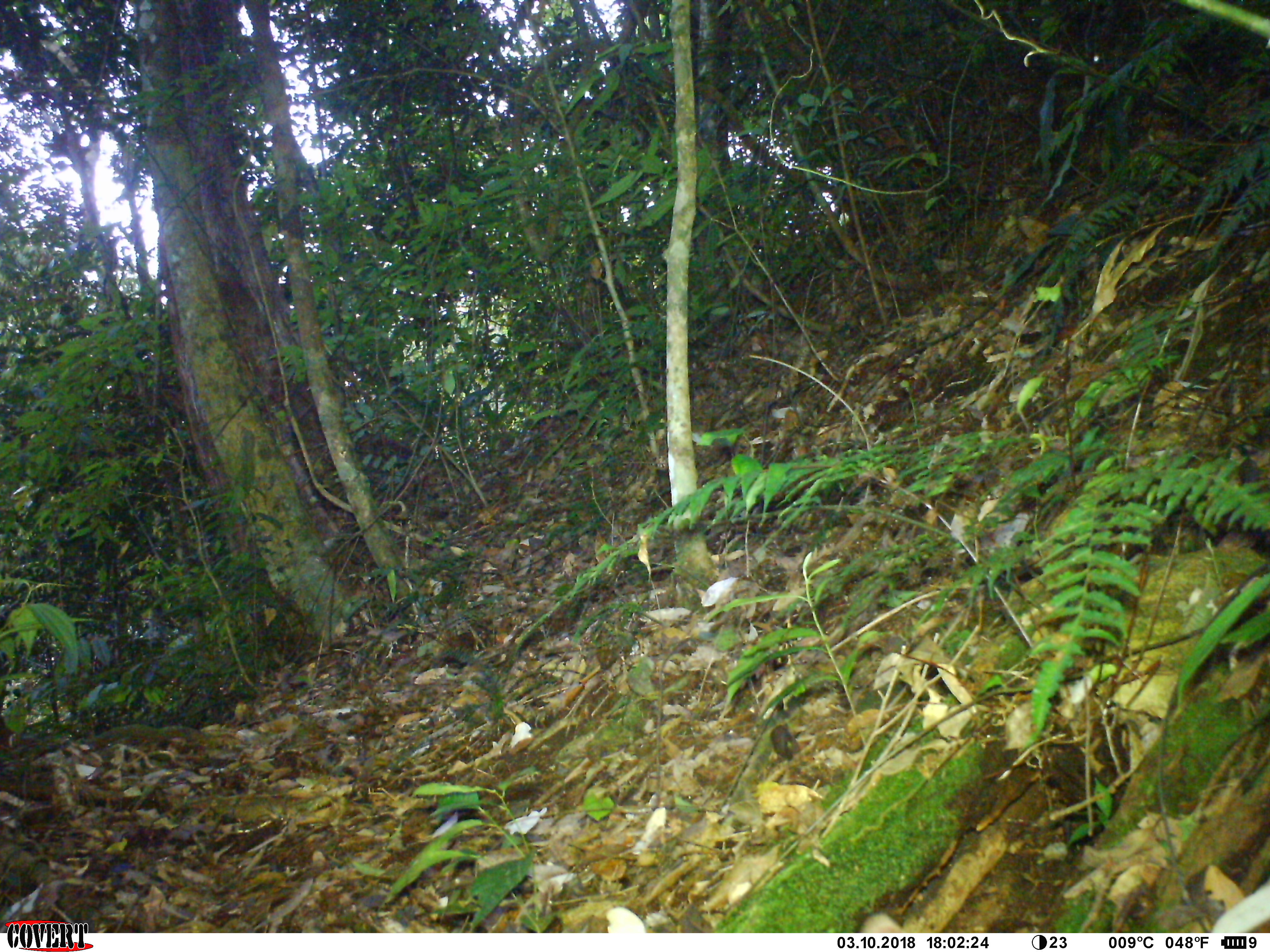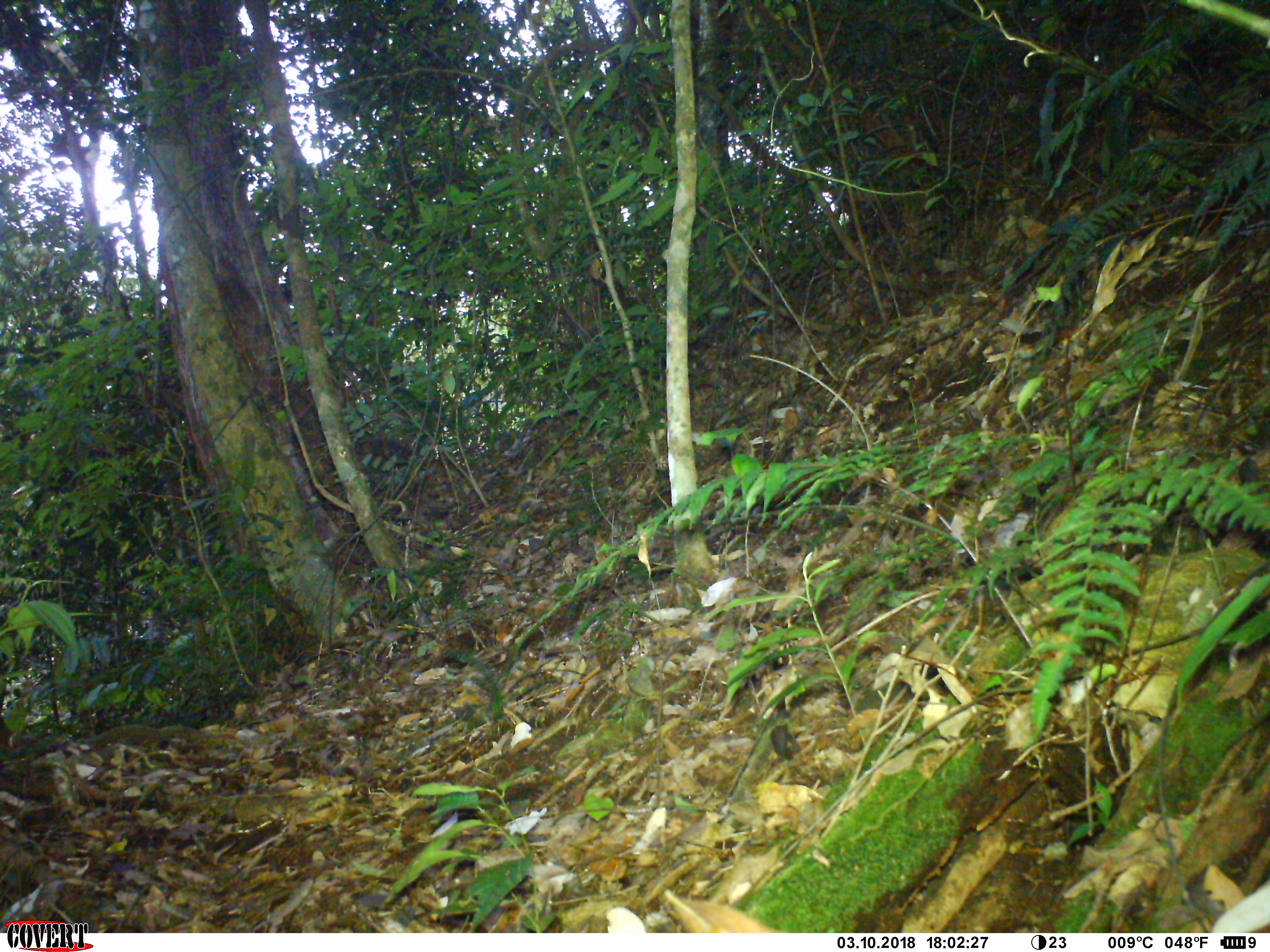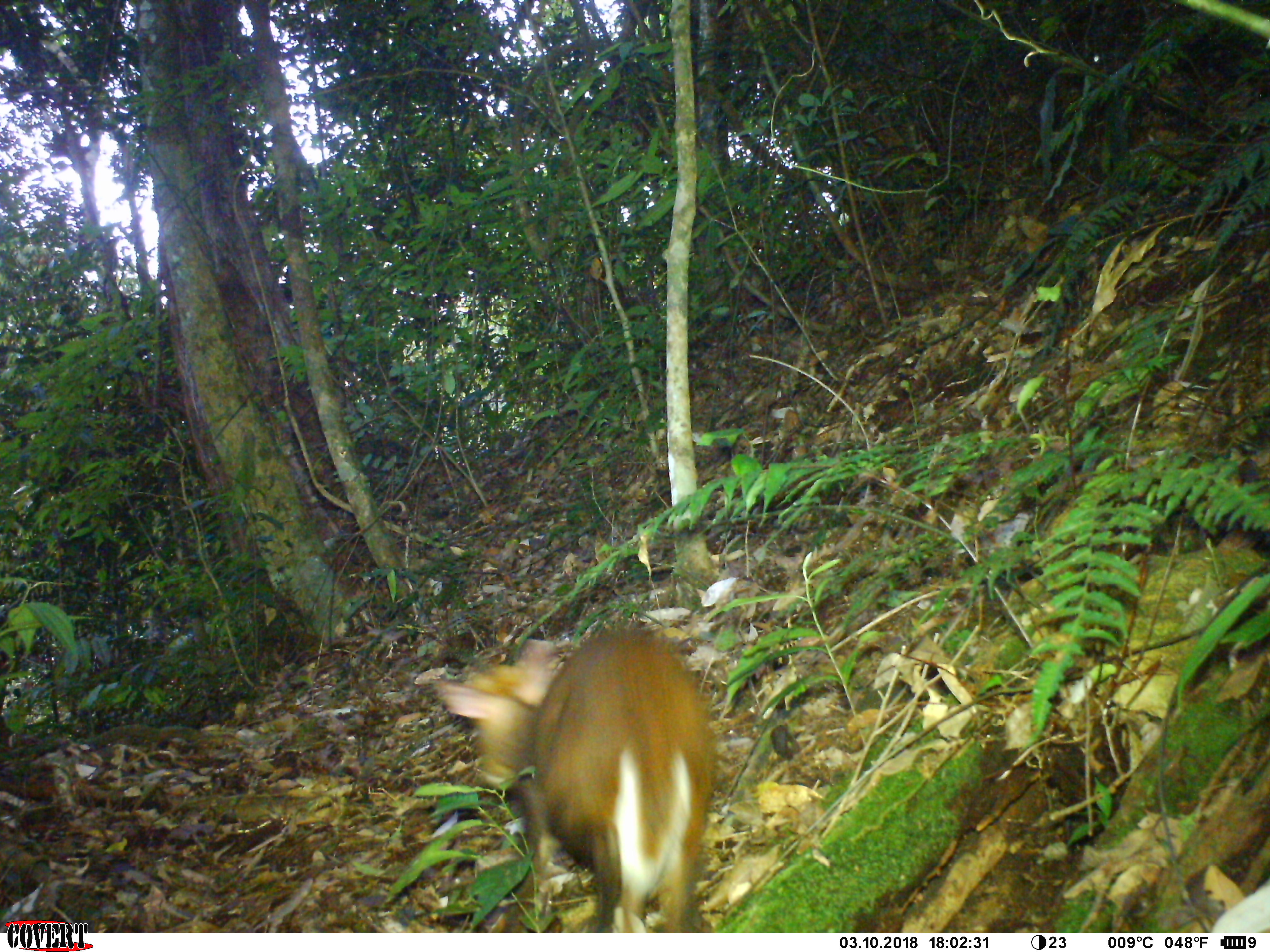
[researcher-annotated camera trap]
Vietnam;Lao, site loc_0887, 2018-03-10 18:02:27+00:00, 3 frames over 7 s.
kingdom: Animalia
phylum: Chordata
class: Mammalia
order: Artiodactyla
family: Cervidae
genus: Muntiacus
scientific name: Muntiacus rooseveltorum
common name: roosevelt's muntjac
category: roosevelts muntjac group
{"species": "roosevelts muntjac group (roosevelt's muntjac) (Muntiacus rooseveltorum)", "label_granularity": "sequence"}